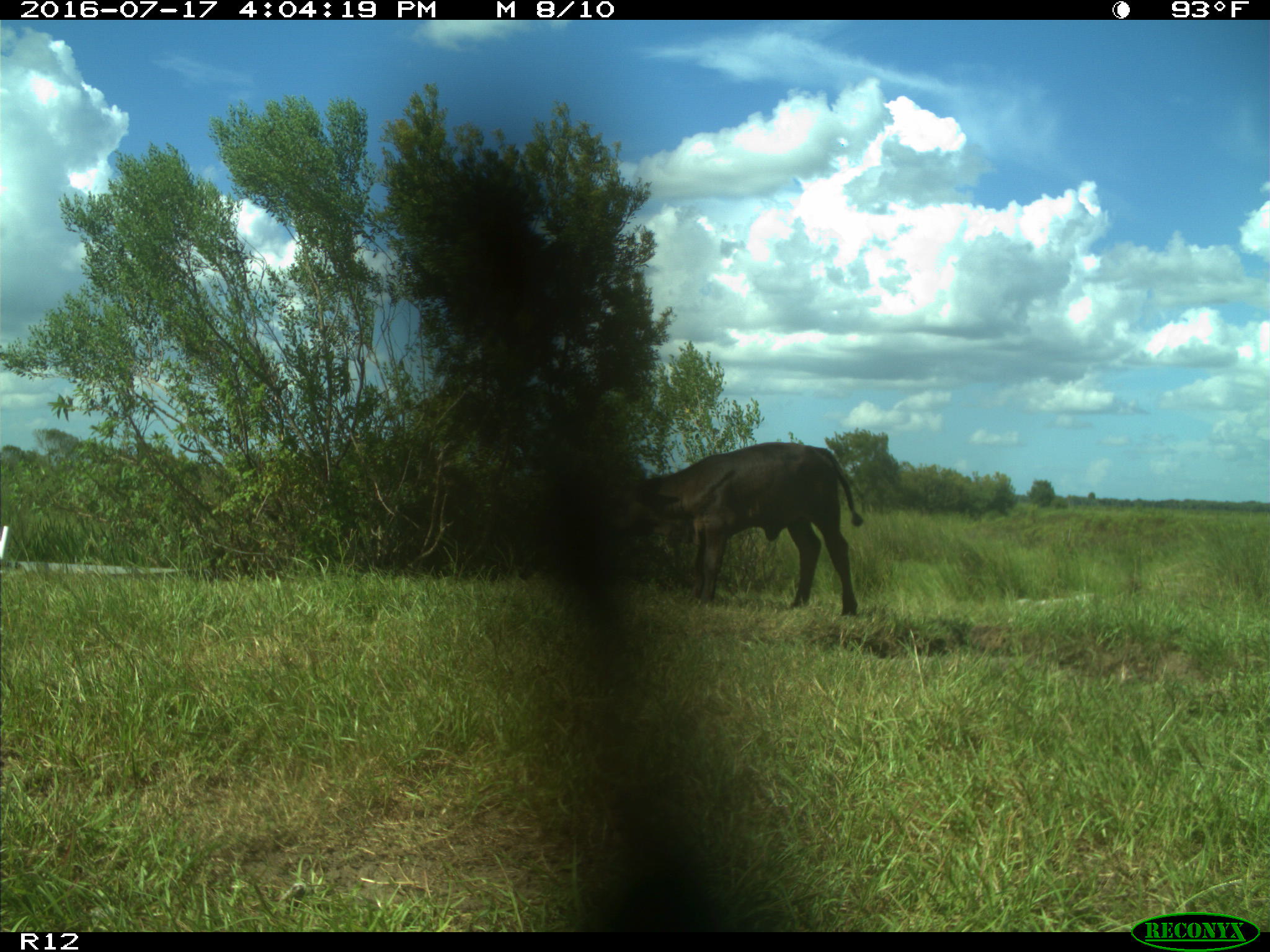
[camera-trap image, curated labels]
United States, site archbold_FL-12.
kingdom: Animalia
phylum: Chordata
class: Mammalia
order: Artiodactyla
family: Bovidae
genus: Bos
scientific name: Bos taurus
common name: domestic cow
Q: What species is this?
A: Bos taurus (domestic cow).